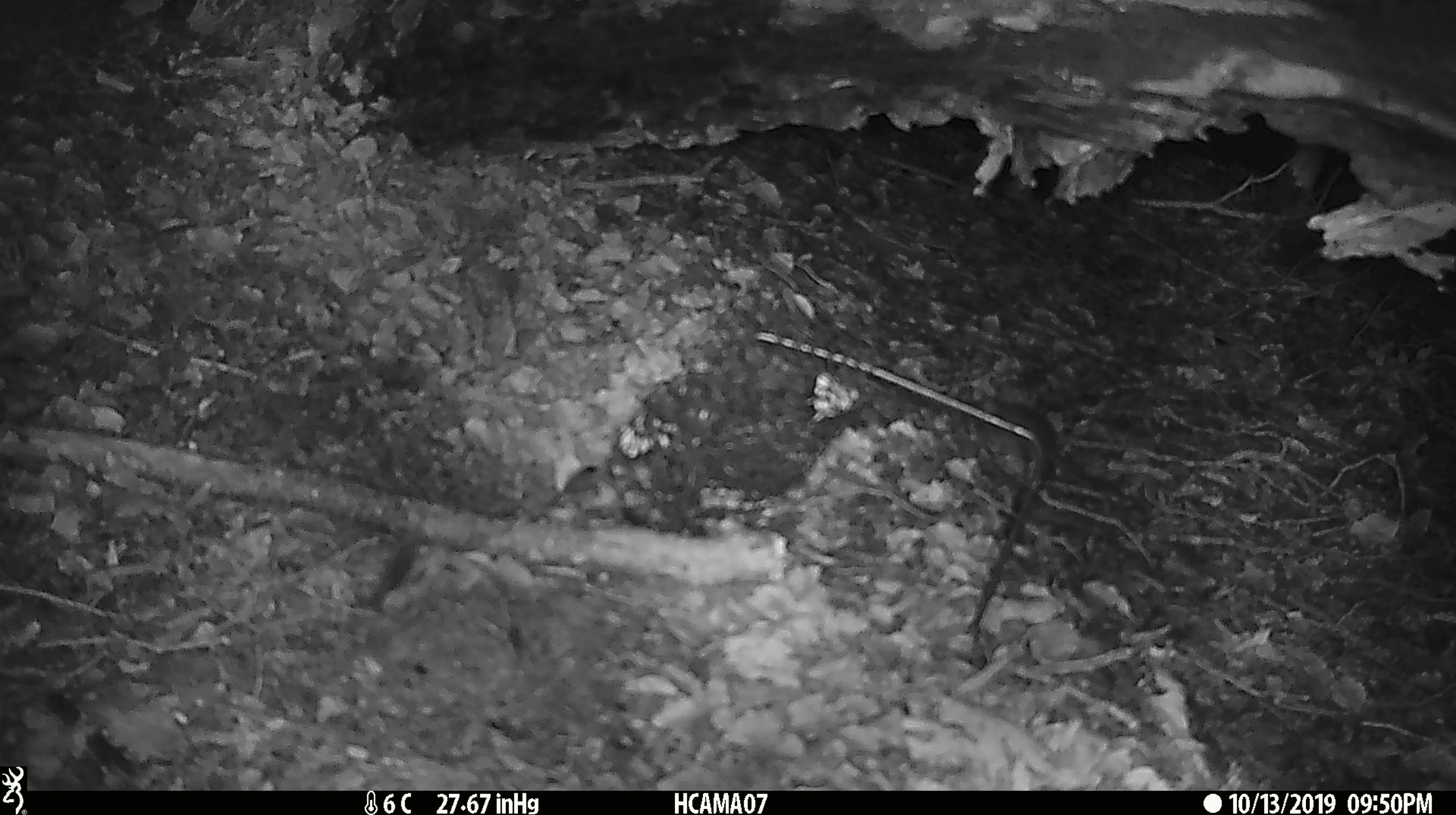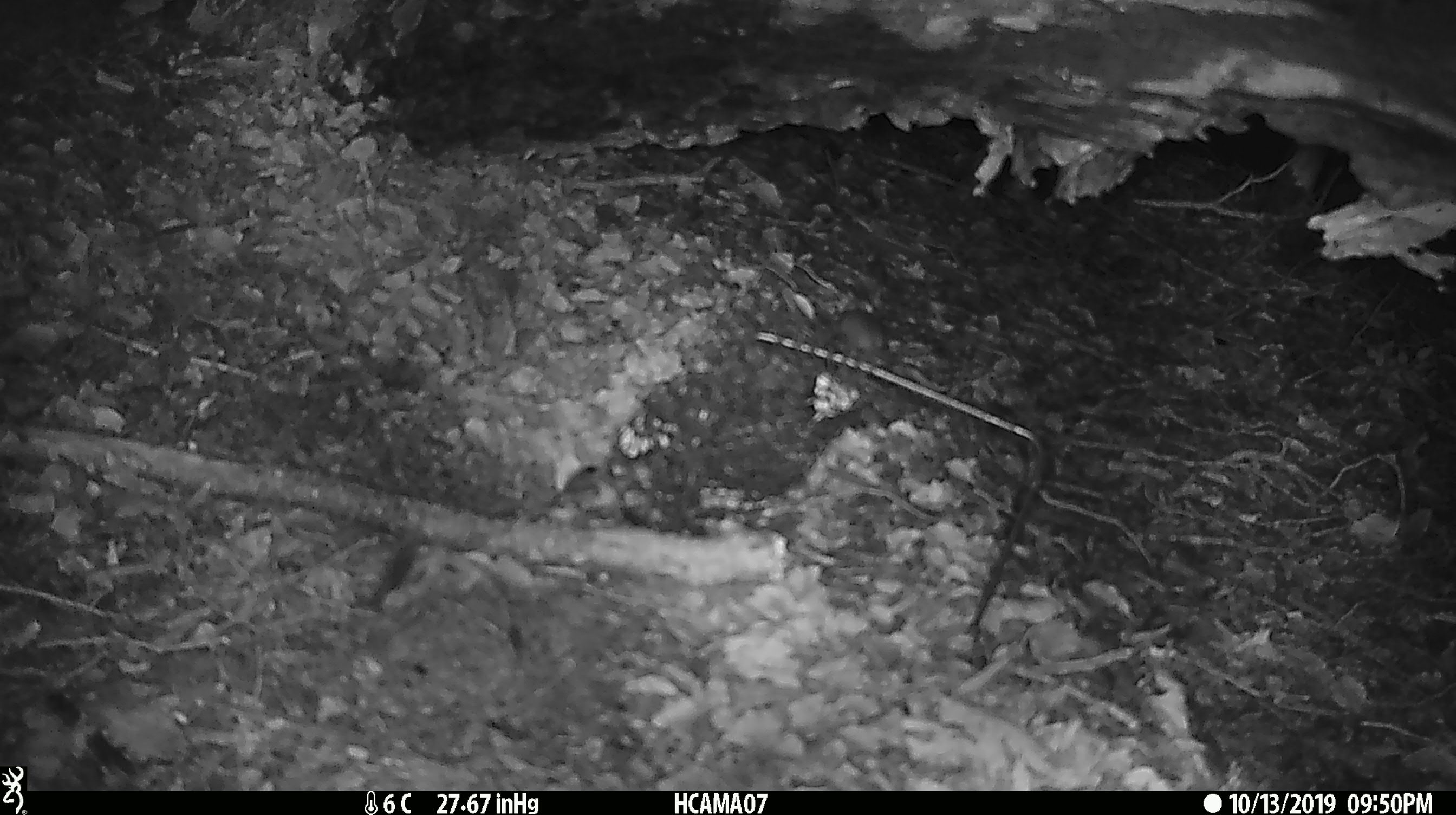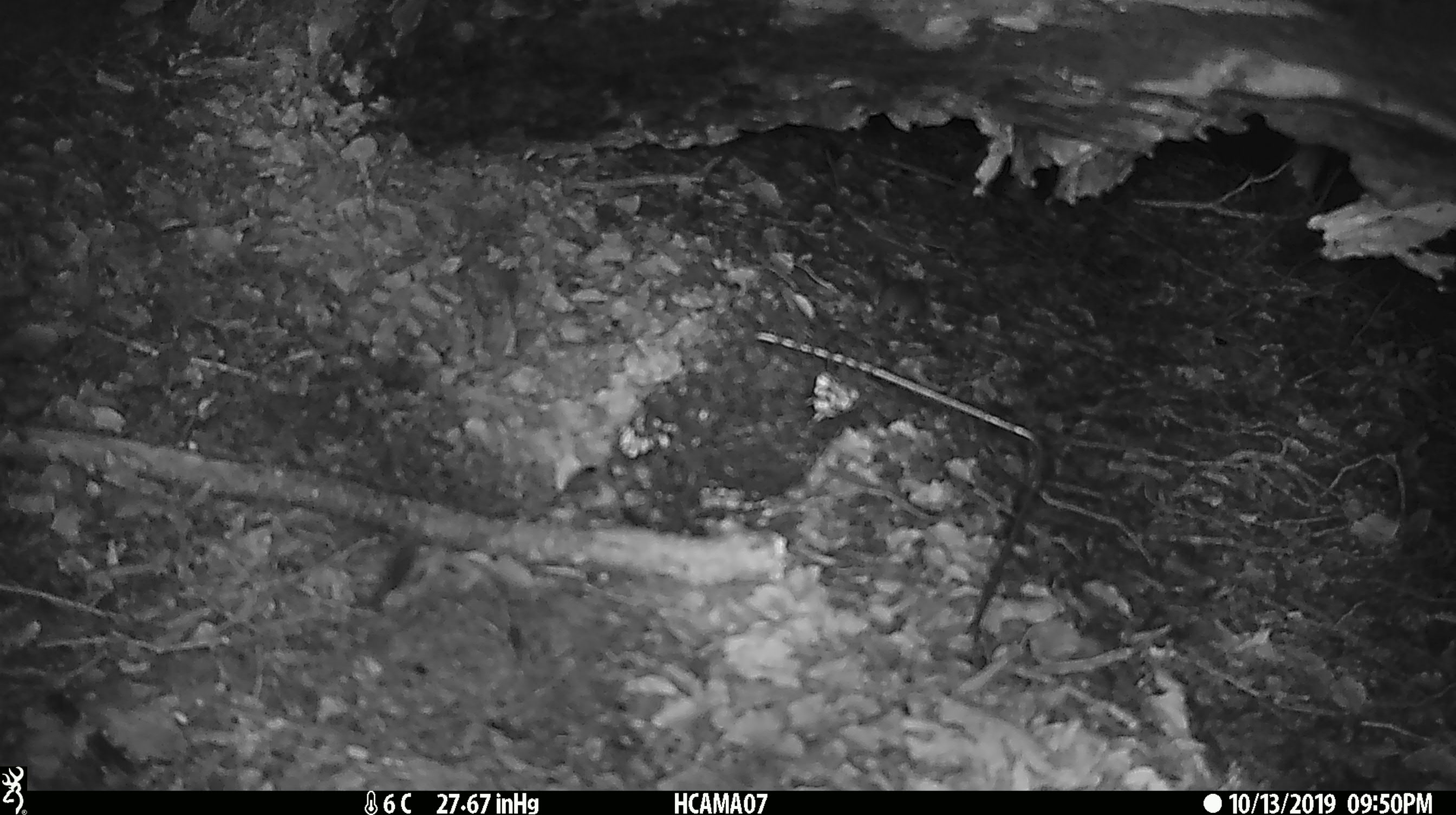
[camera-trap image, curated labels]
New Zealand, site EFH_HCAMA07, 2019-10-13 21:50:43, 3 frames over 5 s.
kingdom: Animalia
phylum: Chordata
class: Mammalia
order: Rodentia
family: Muridae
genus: Mus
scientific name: Mus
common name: mouse